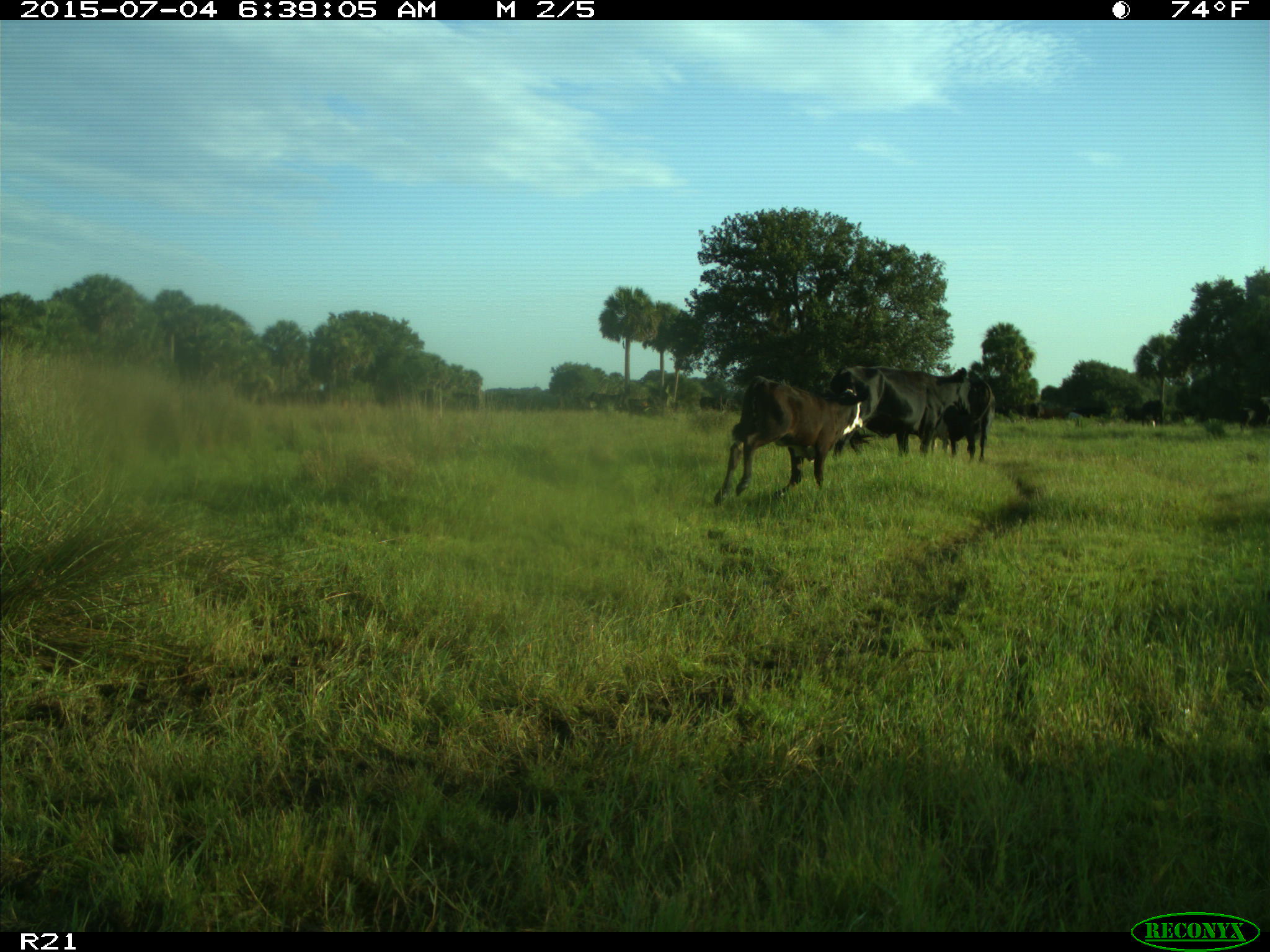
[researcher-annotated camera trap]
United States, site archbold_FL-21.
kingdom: Animalia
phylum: Chordata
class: Mammalia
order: Artiodactyla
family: Bovidae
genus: Bos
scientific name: Bos taurus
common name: domestic cow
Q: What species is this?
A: Bos taurus (domestic cow).